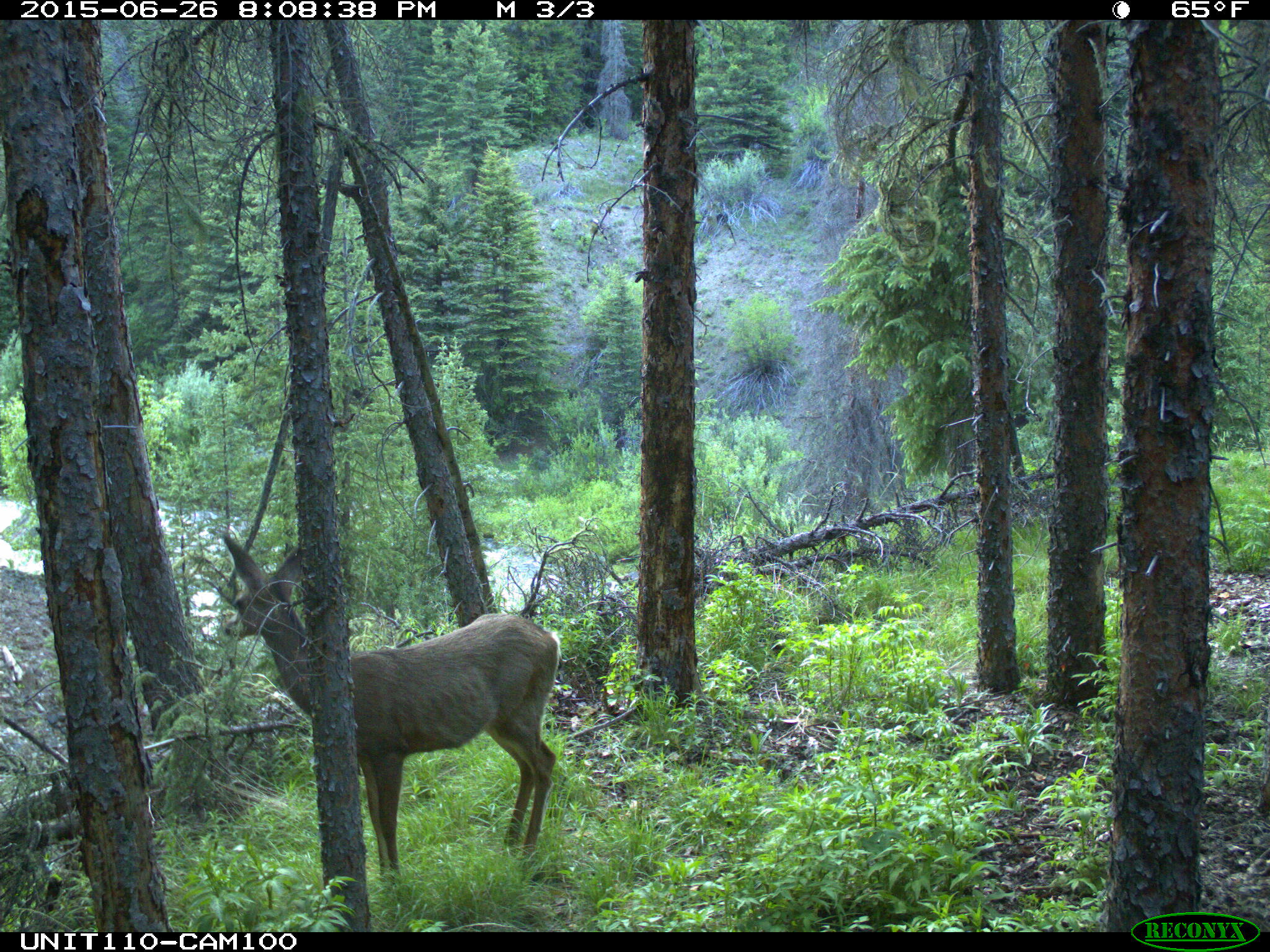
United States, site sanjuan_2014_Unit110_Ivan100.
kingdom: Animalia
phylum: Chordata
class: Mammalia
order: Artiodactyla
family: Cervidae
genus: Odocoileus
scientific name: Odocoileus hemionus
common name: mule deer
Odocoileus hemionus (mule deer).